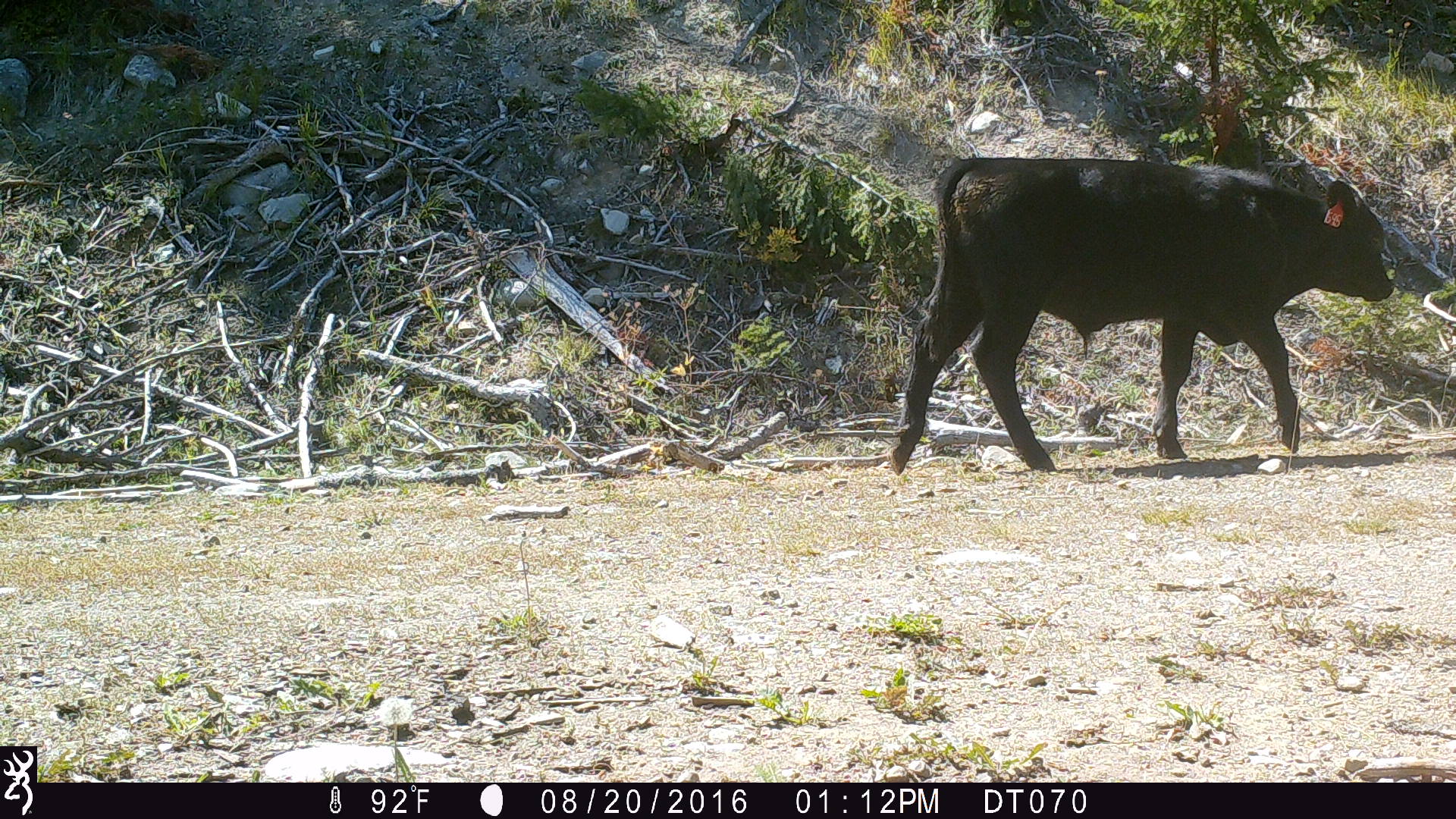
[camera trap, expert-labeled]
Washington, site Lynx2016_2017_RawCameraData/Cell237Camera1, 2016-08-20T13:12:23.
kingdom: Animalia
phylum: Chordata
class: Mammalia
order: Artiodactyla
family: Bovidae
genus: Bos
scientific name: Bos taurus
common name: domestic cattle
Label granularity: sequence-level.